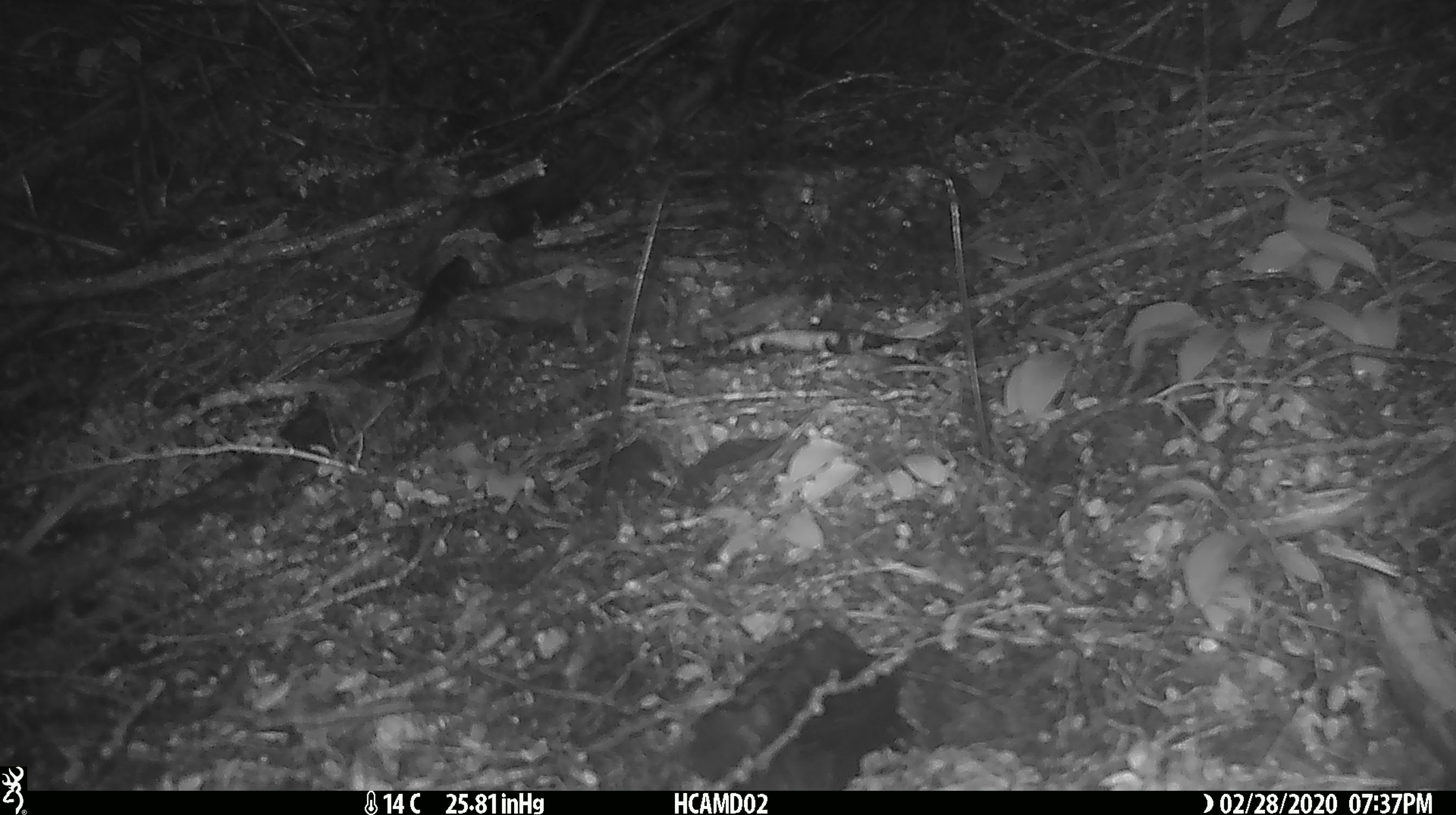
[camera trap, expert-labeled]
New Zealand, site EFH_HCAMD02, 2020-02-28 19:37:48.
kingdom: Animalia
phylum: Chordata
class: Mammalia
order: Rodentia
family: Muridae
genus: Rattus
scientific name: Rattus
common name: rat